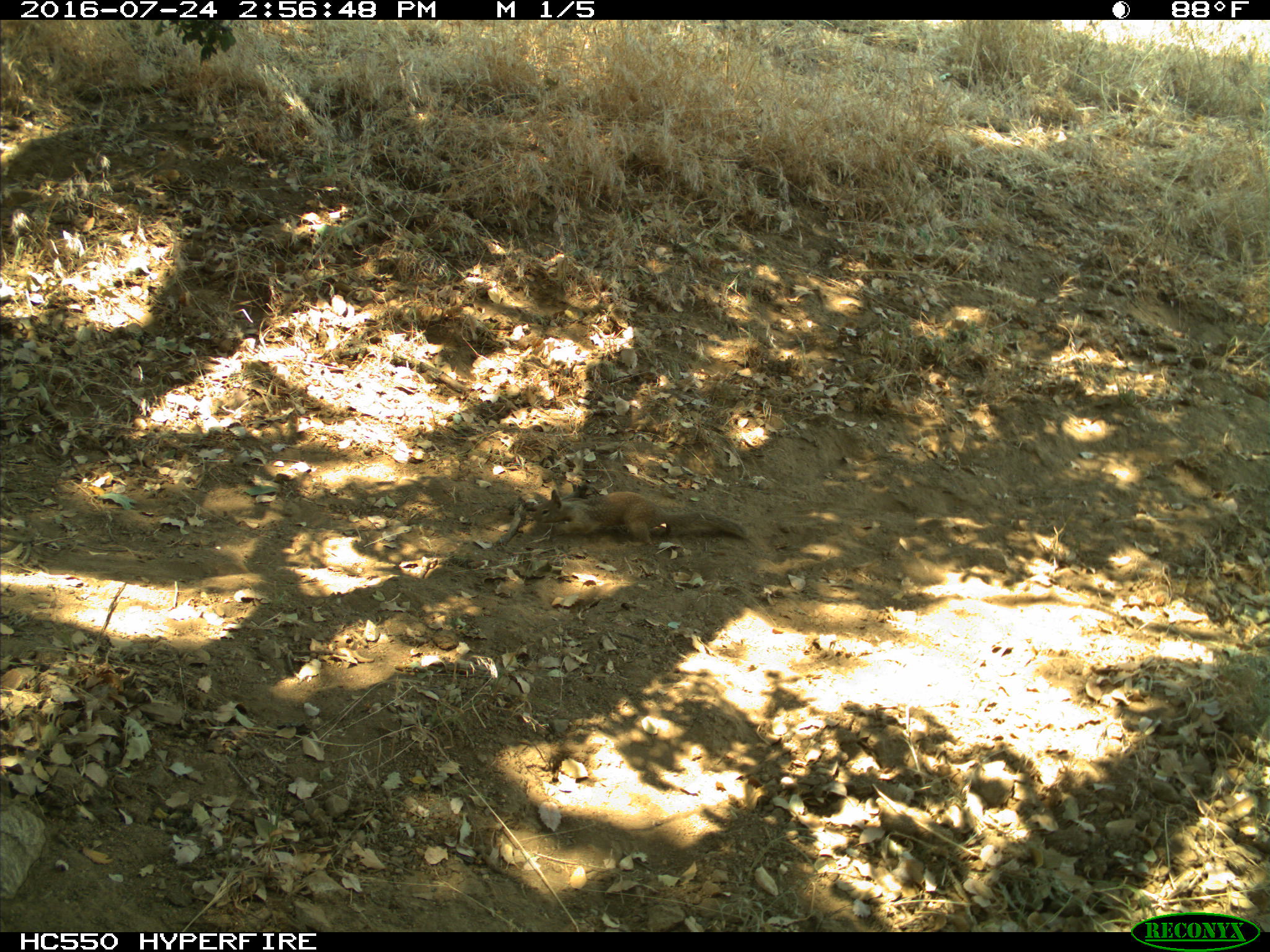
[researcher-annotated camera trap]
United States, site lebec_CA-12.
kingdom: Animalia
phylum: Chordata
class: Mammalia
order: Rodentia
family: Sciuridae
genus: Otospermophilus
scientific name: Otospermophilus beecheyi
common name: california ground squirrel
Otospermophilus beecheyi (california ground squirrel).